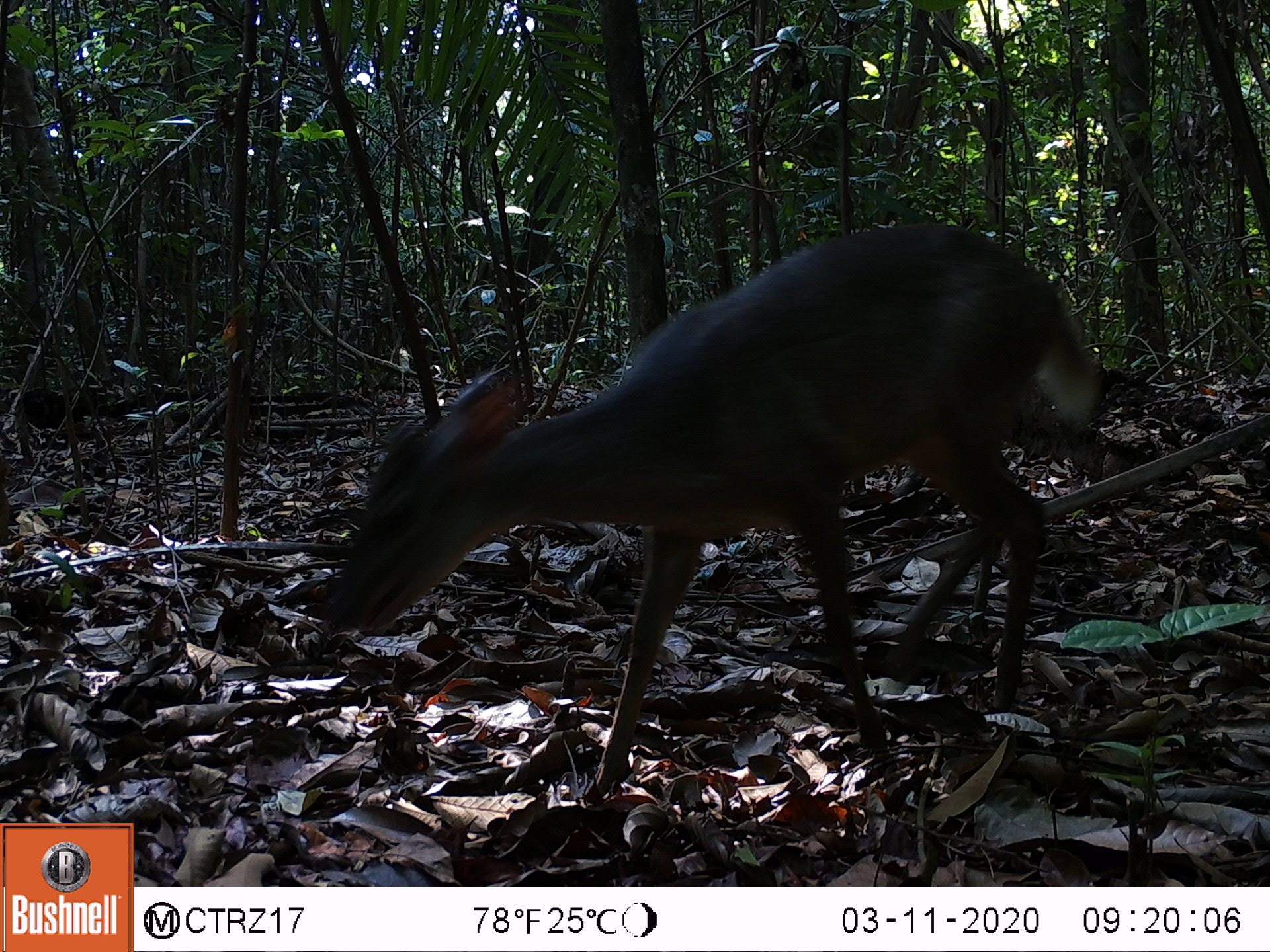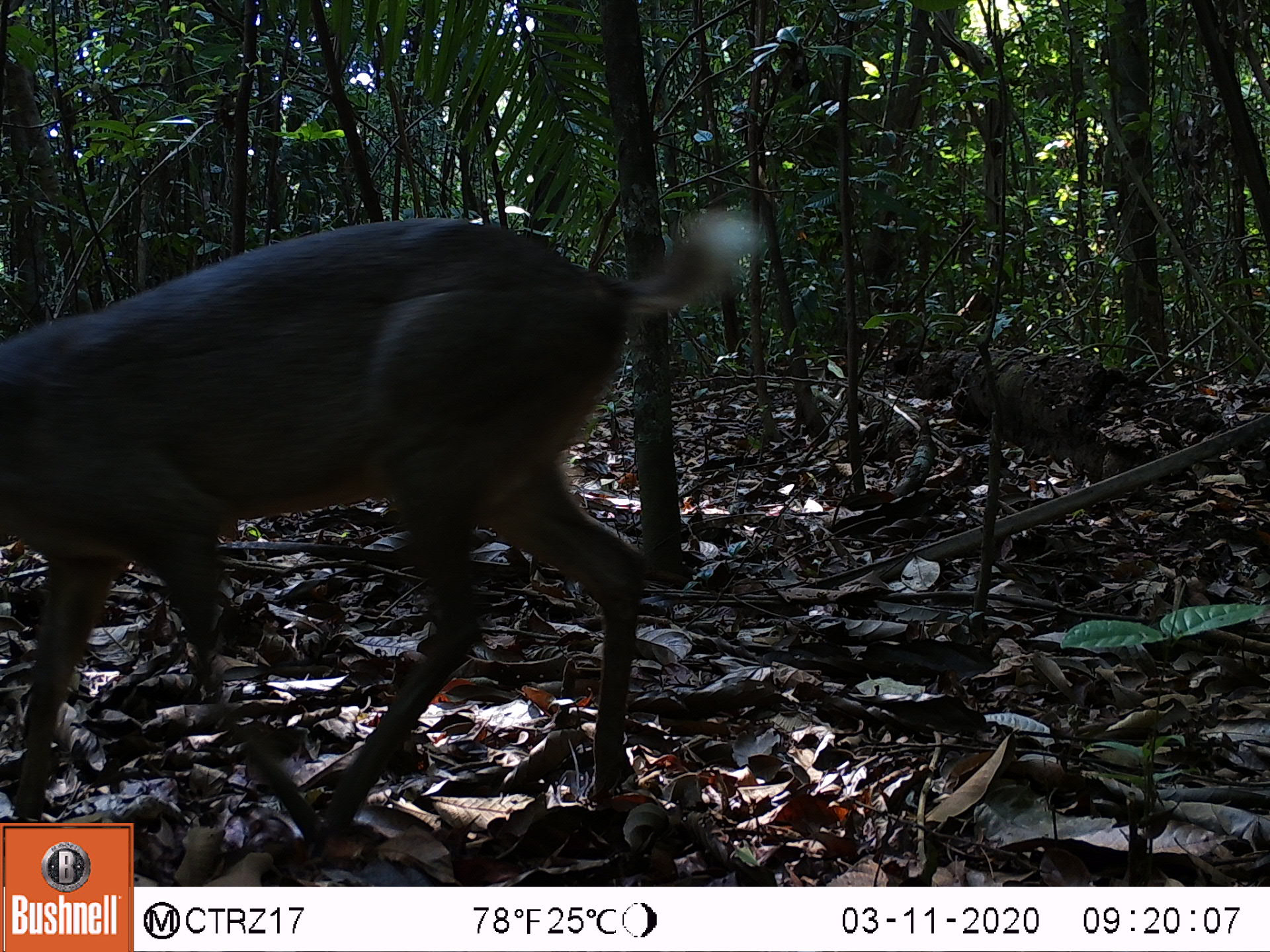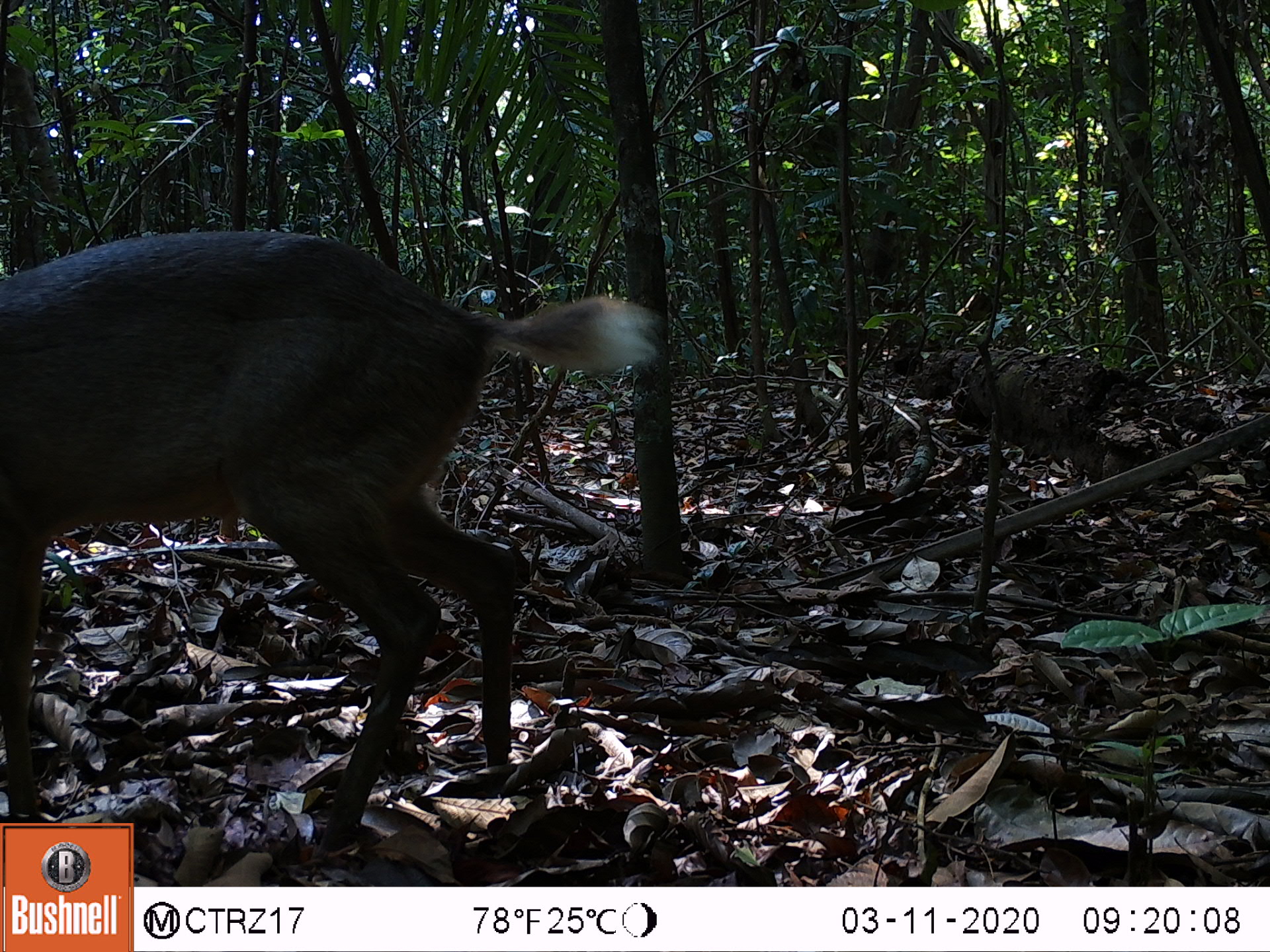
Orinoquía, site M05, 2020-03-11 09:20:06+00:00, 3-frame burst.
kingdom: Animalia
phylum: Chordata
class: Mammalia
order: Artiodactyla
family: Cervidae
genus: Odocoileus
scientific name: Odocoileus virginianus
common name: white-tailed deer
White-tailed deer (Odocoileus virginianus).